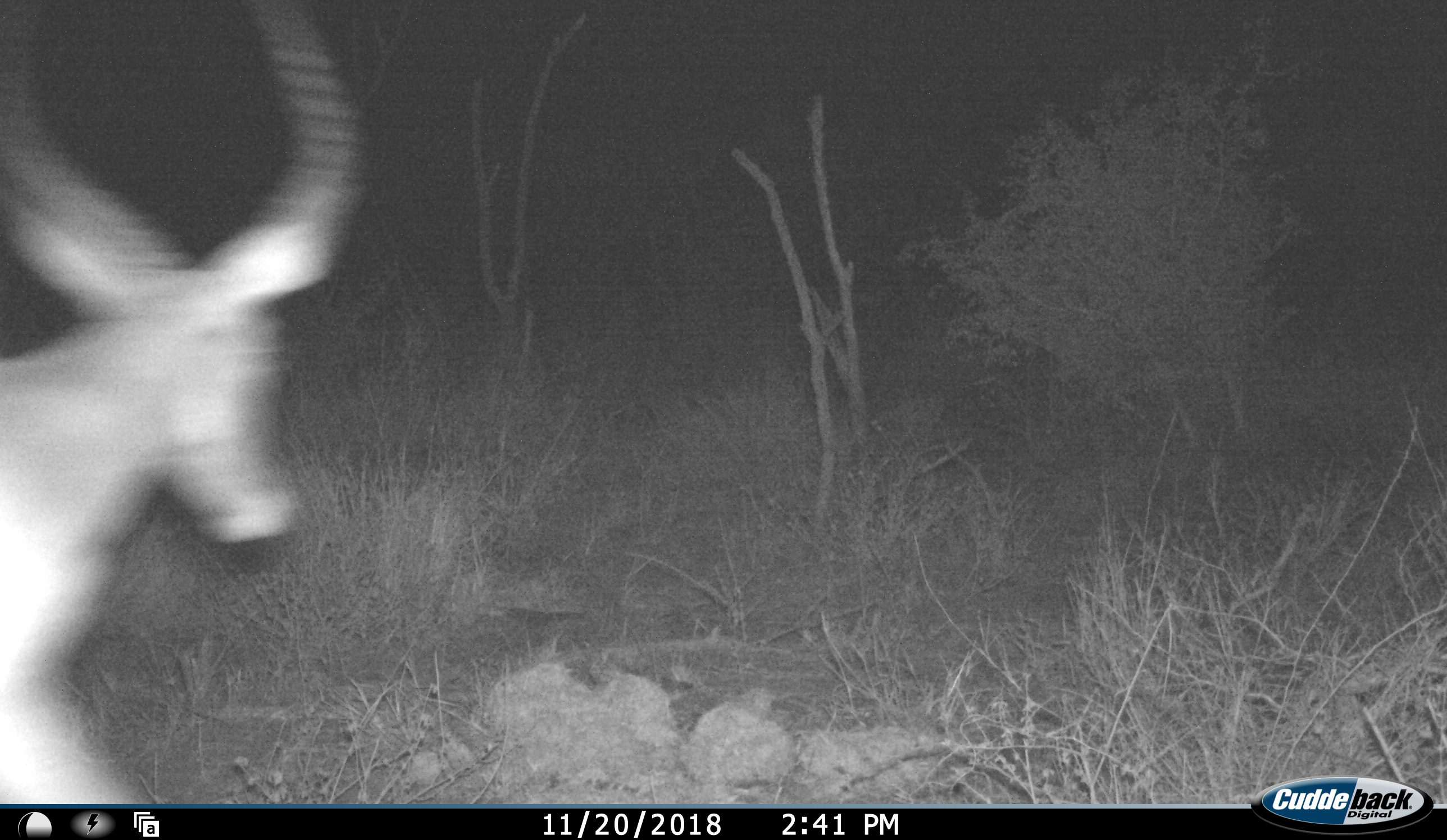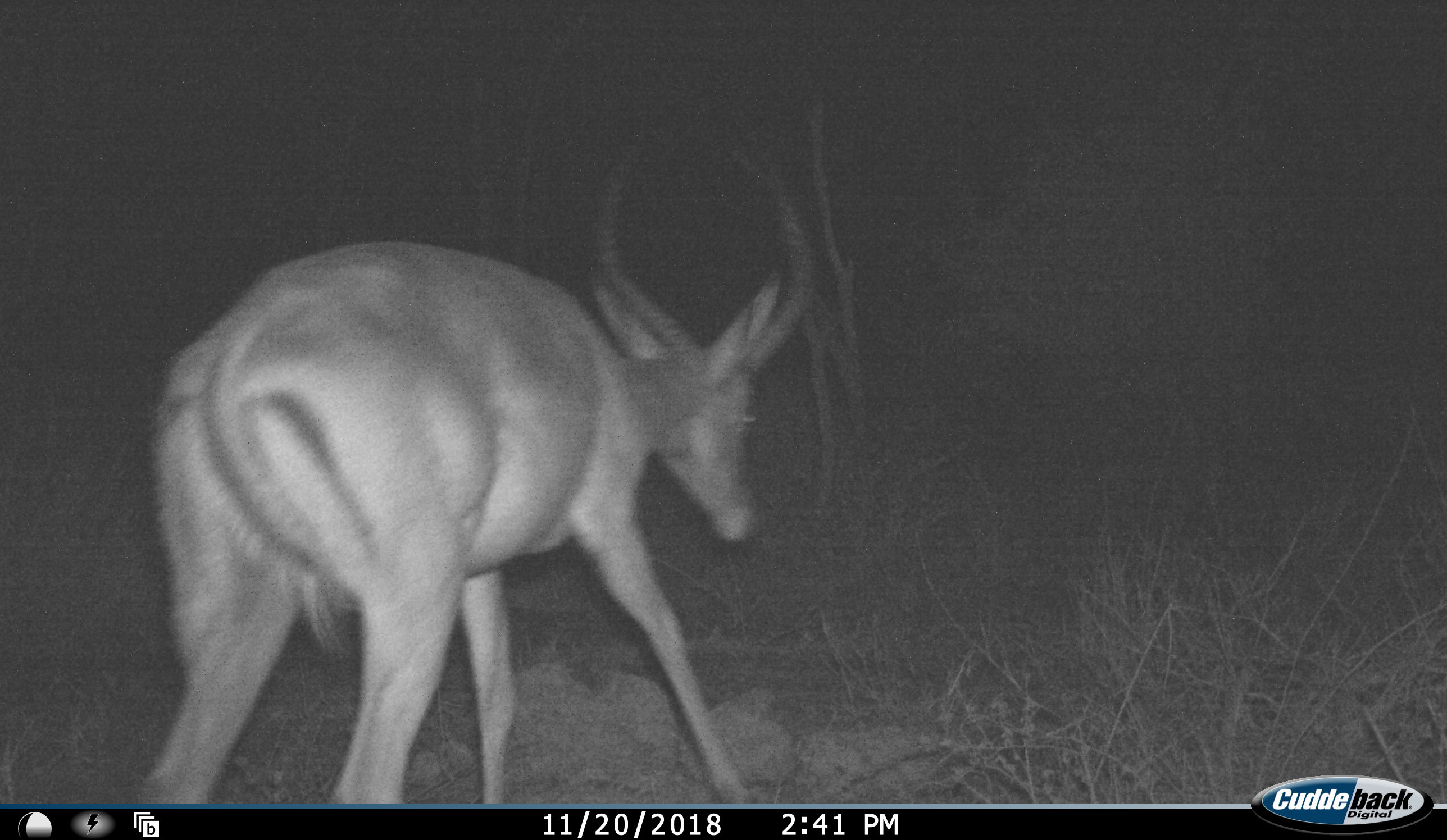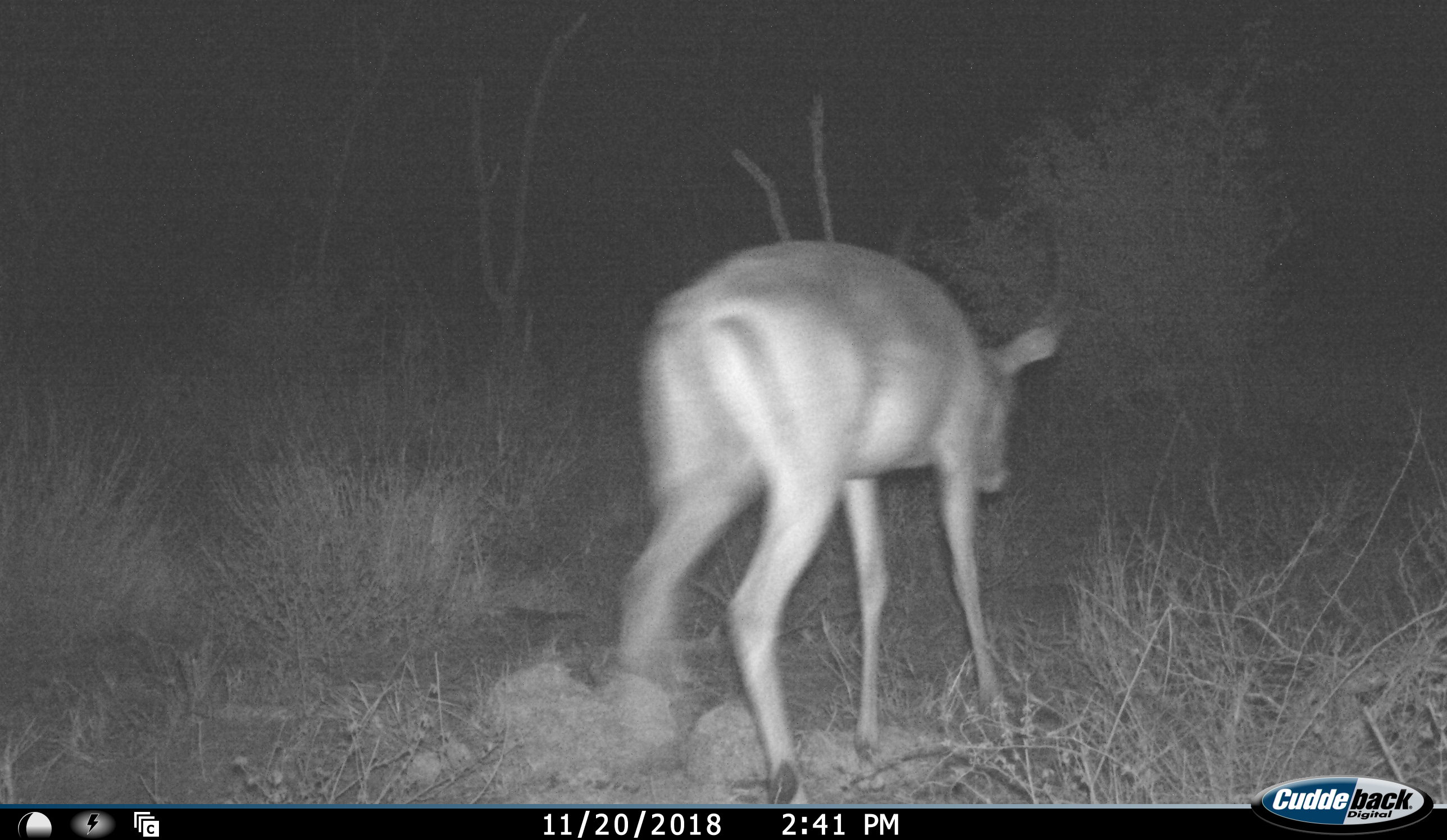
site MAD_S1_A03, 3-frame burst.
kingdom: Animalia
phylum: Chordata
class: Mammalia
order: Artiodactyla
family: Bovidae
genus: Aepyceros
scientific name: Aepyceros melampus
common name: impala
Impala (Aepyceros melampus), count 1. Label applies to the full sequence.